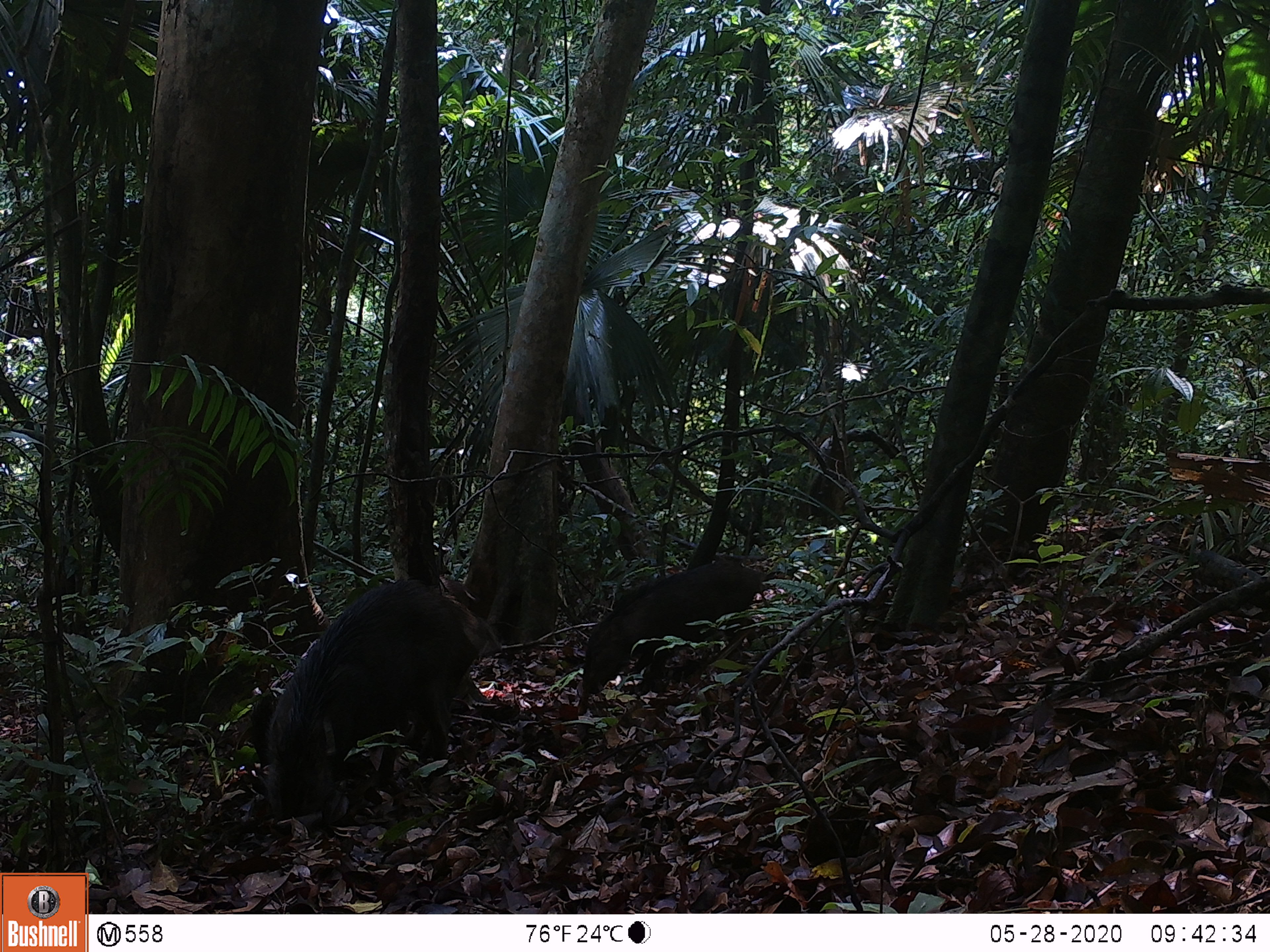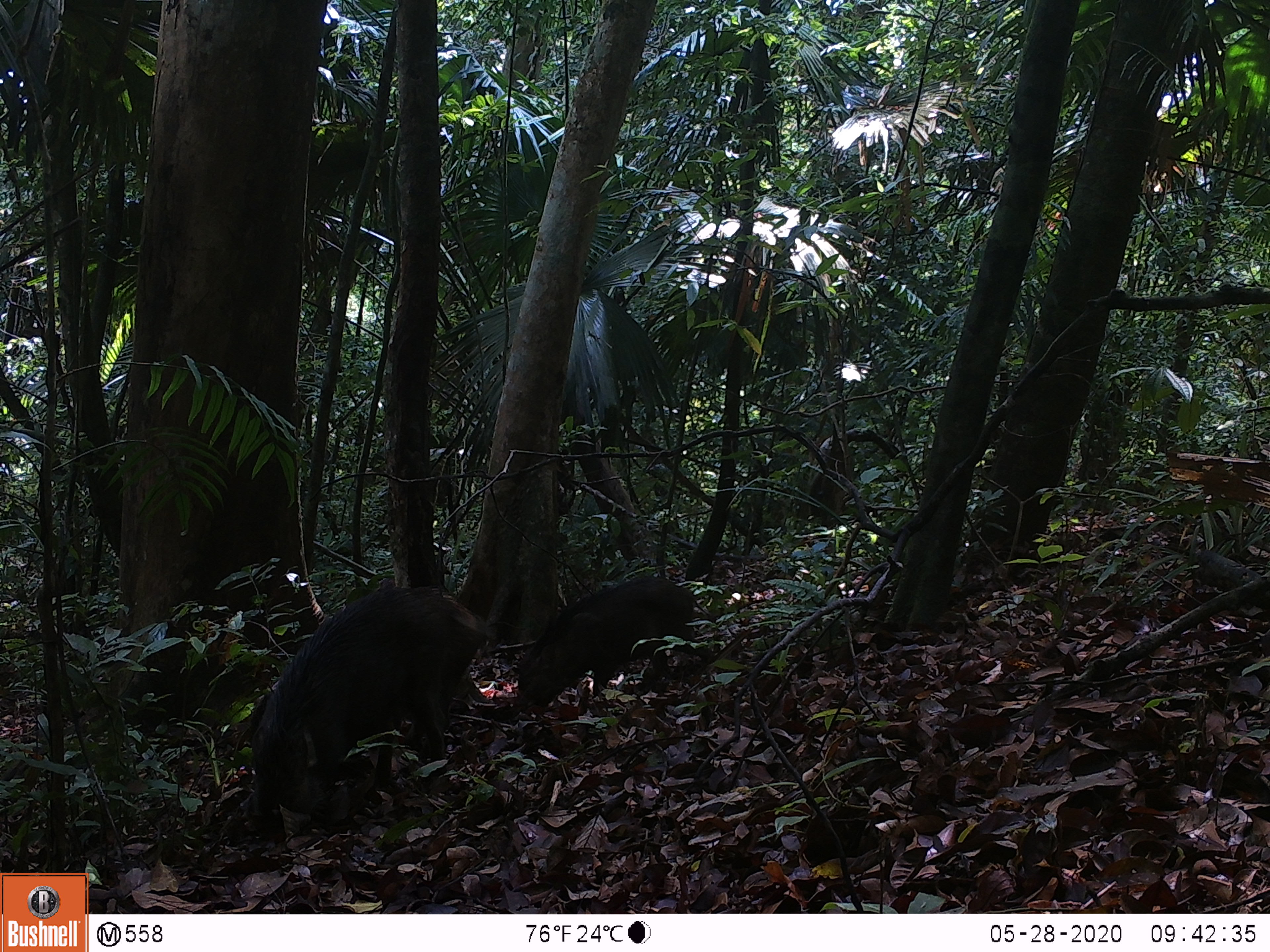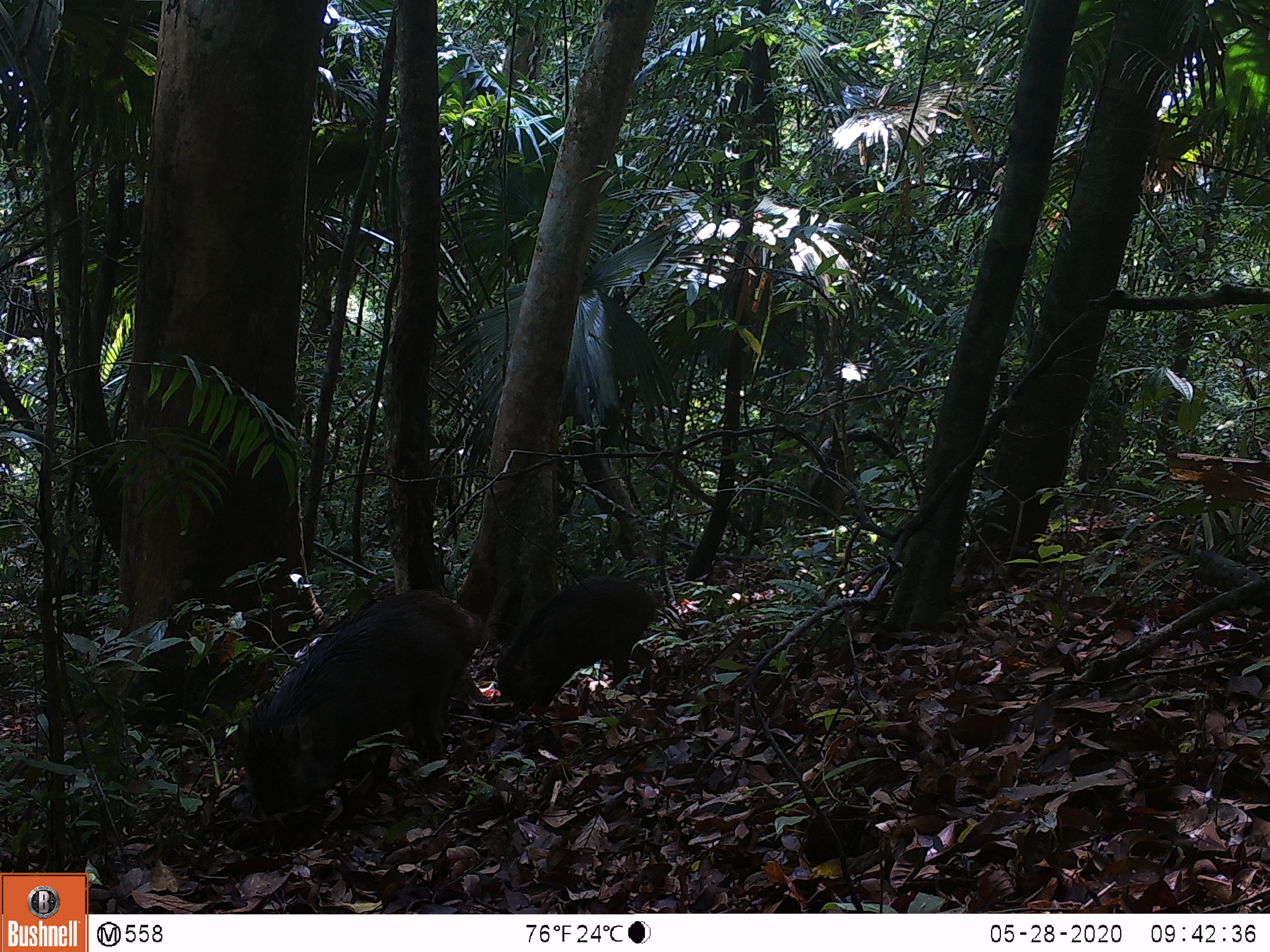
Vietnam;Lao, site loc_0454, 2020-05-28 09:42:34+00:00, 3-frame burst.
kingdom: Animalia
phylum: Chordata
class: Mammalia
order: Artiodactyla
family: Suidae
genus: Sus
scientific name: Sus scrofa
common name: eurasian wild pig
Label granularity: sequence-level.